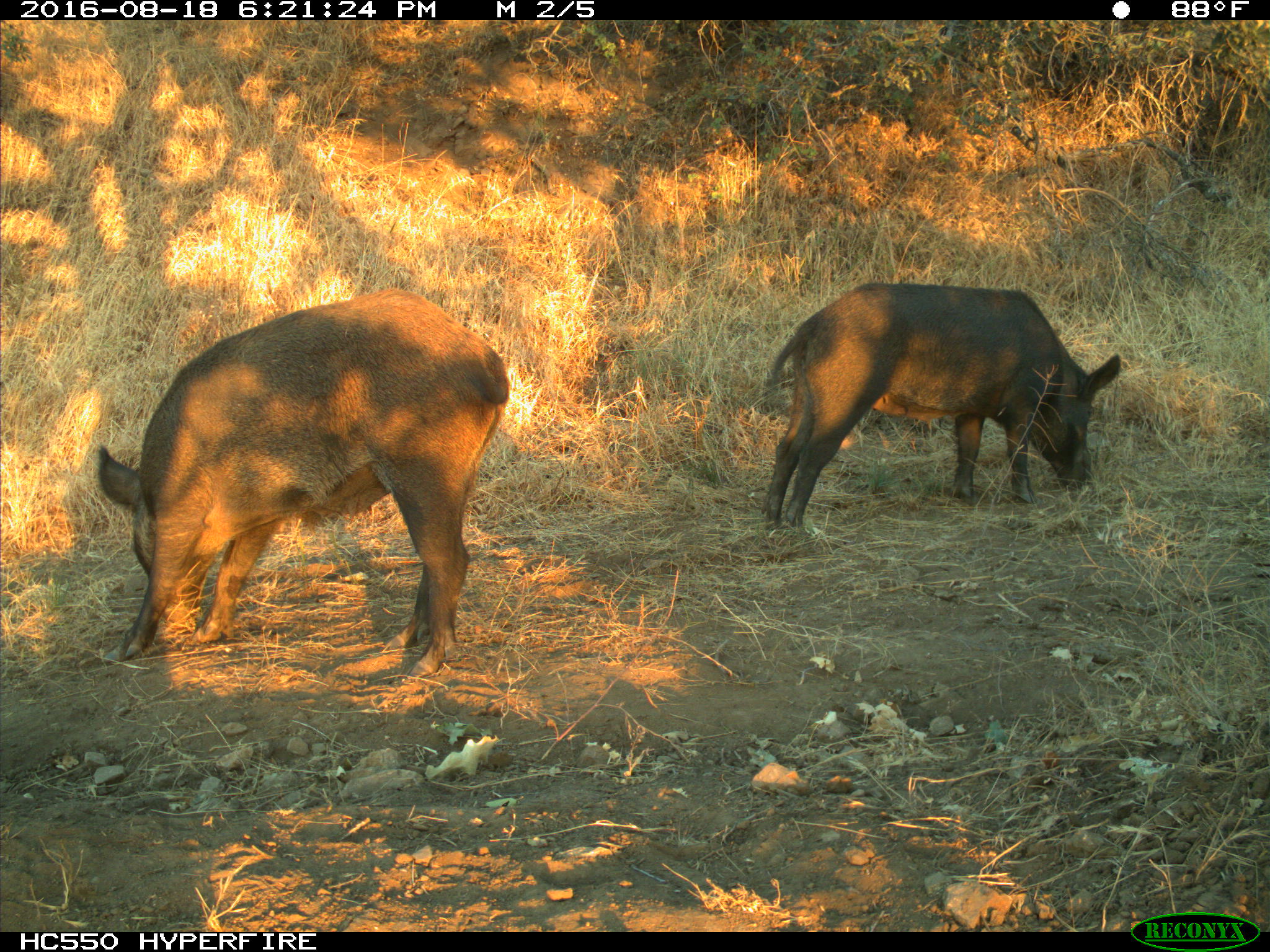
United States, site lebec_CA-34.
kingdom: Animalia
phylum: Chordata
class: Mammalia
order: Artiodactyla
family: Suidae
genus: Sus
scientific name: Sus scrofa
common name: wild boar